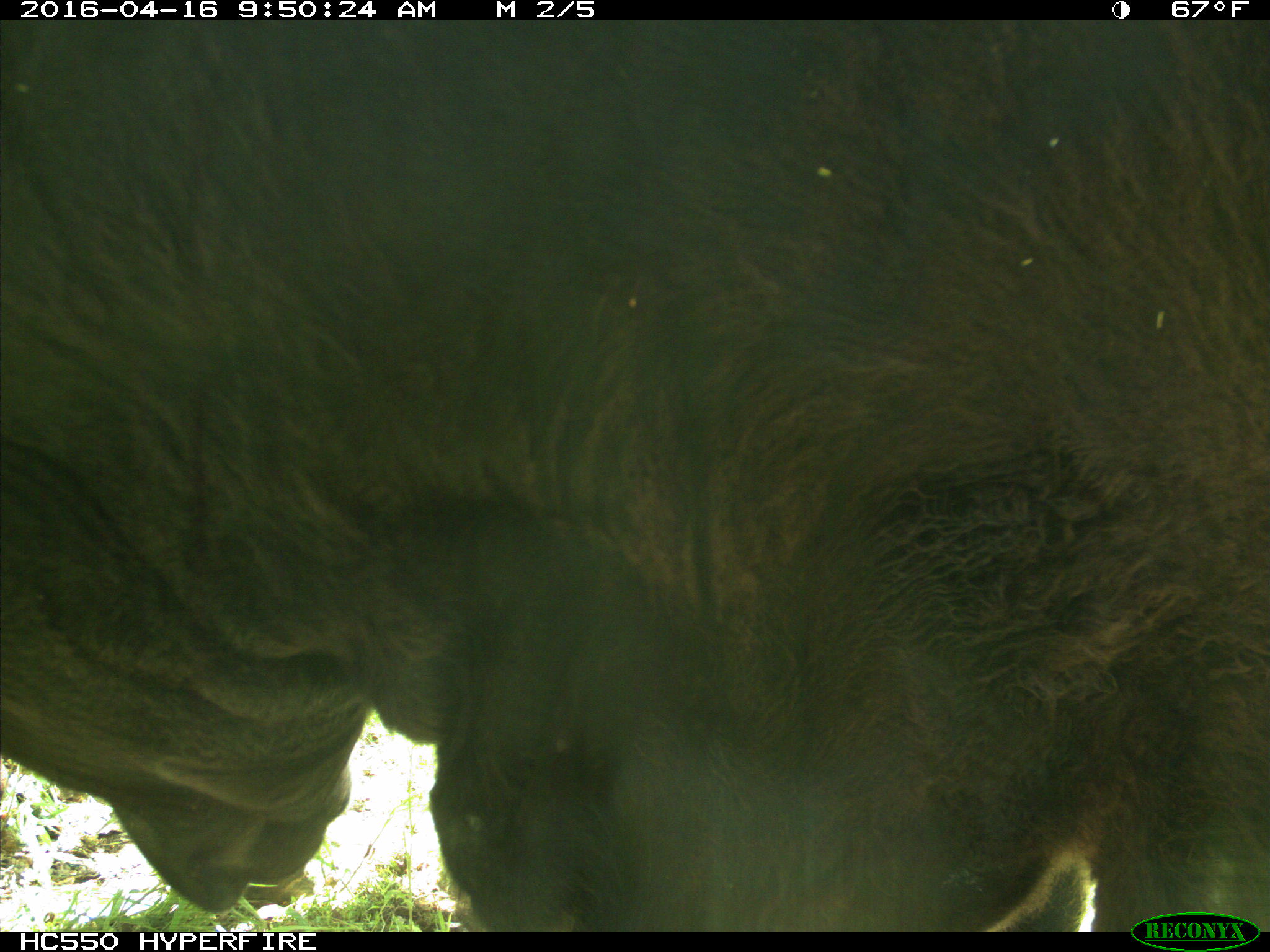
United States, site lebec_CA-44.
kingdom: Animalia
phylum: Chordata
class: Mammalia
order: Artiodactyla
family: Bovidae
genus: Bos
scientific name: Bos taurus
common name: domestic cow